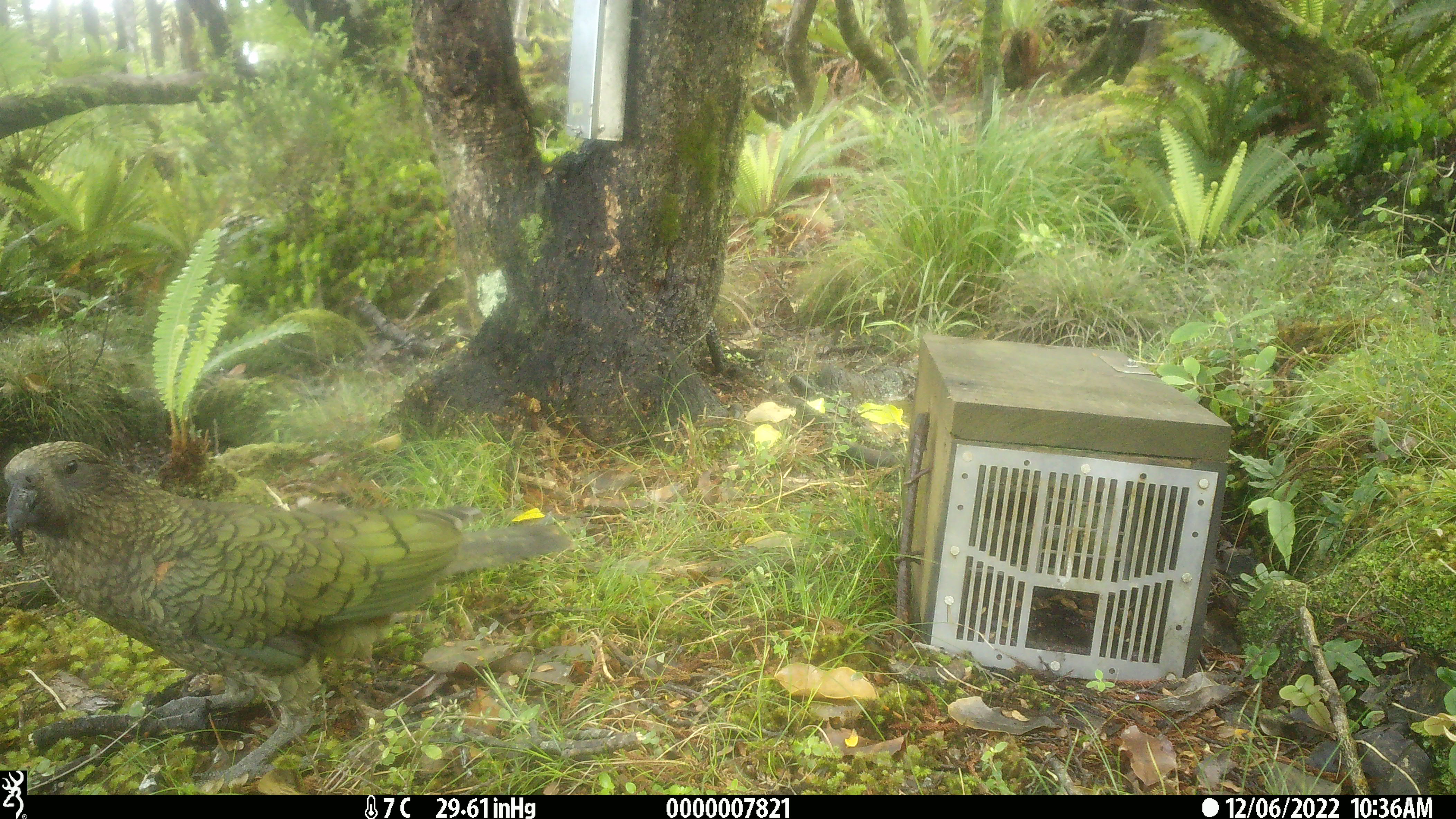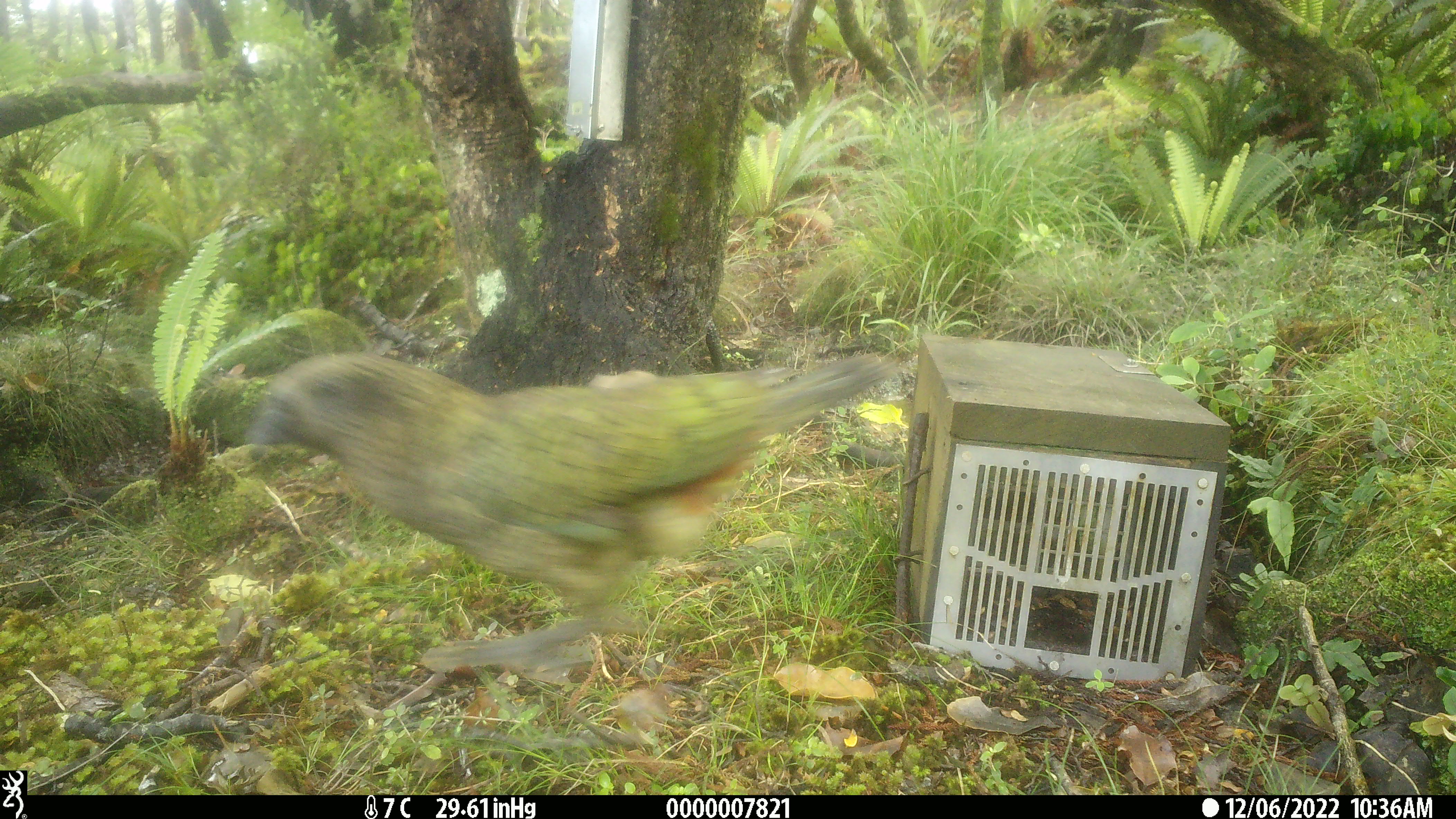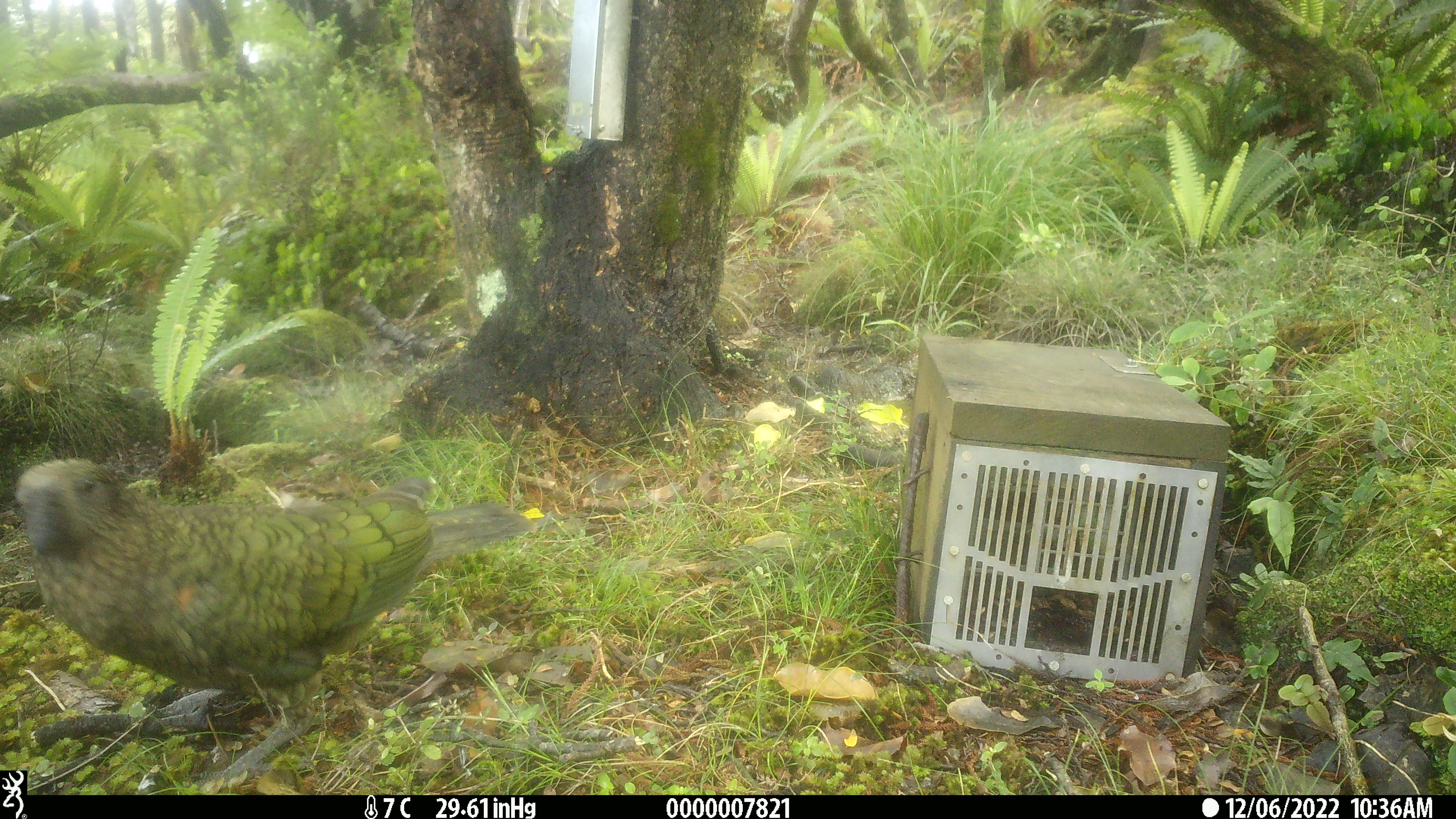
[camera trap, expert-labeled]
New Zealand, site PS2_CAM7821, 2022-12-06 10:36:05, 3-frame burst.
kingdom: Animalia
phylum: Chordata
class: Aves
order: Psittaciformes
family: Strigopidae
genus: Nestor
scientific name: Nestor notabilis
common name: kea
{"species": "kea (Nestor notabilis)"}